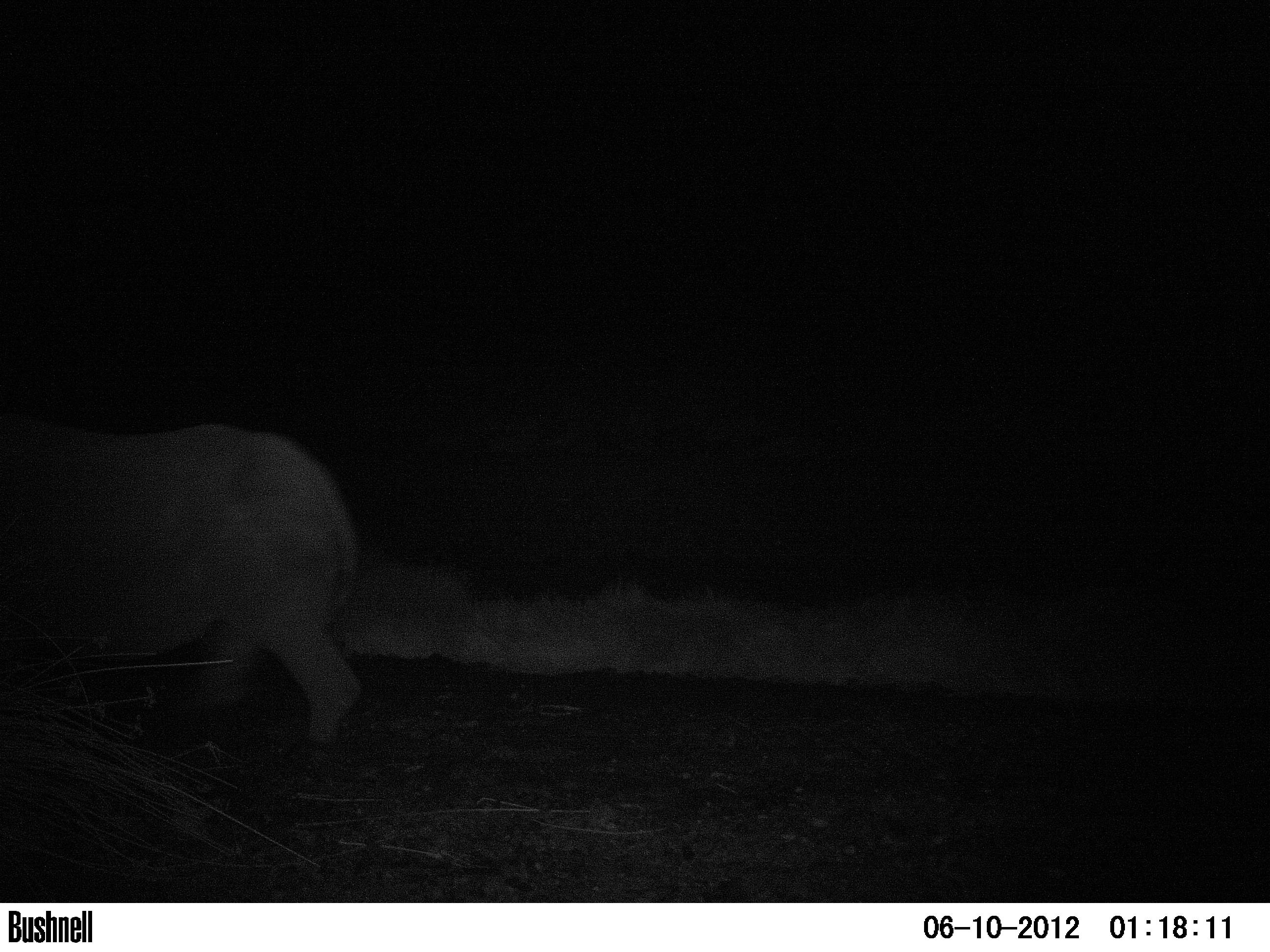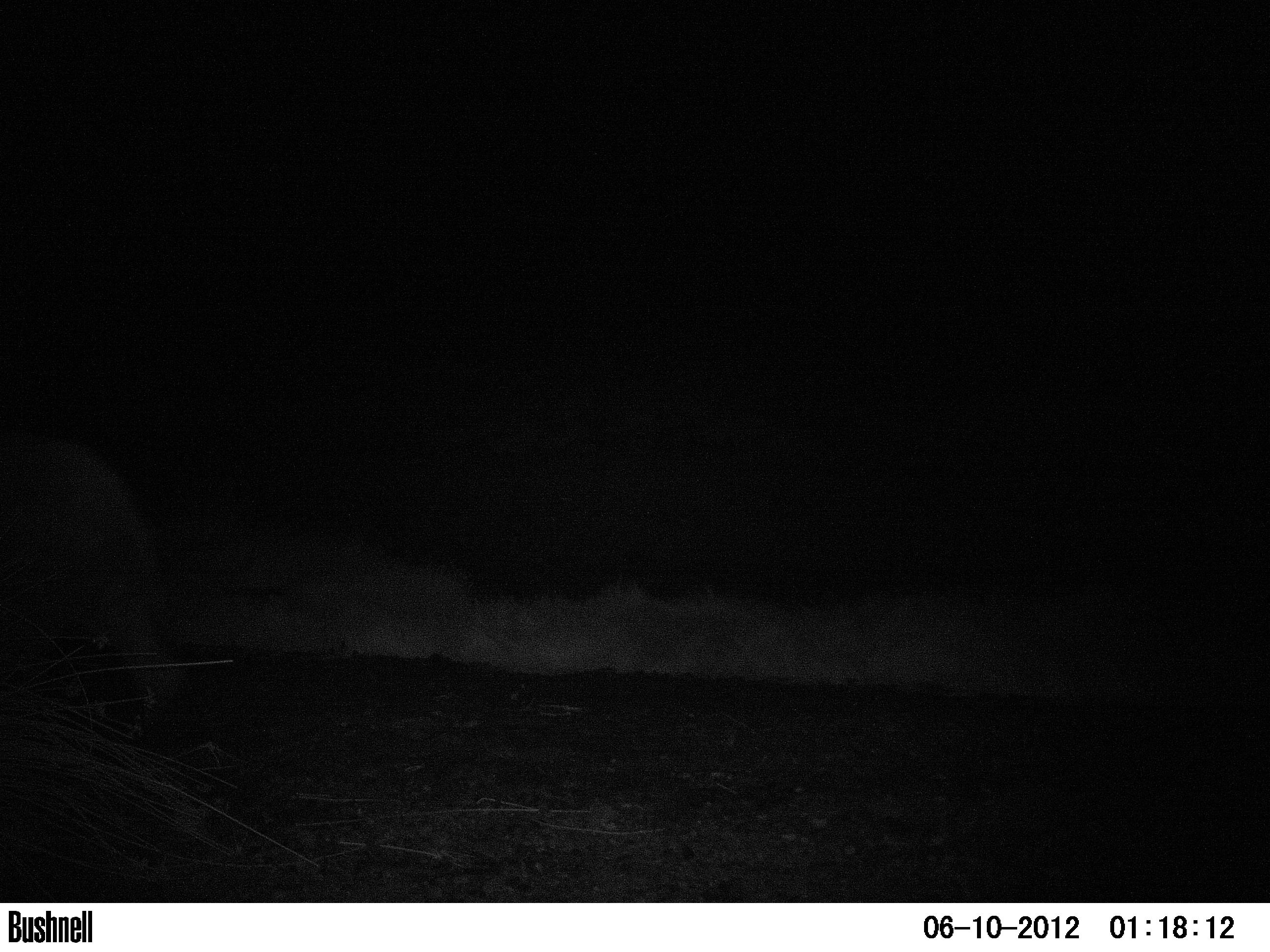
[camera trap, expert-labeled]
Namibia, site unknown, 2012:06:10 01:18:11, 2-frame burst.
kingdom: Animalia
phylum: Chordata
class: Mammalia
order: Perissodactyla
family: Rhinocerotidae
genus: Diceros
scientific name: Diceros bicornis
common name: black rhinoceros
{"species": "Diceros bicornis (black rhinoceros)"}